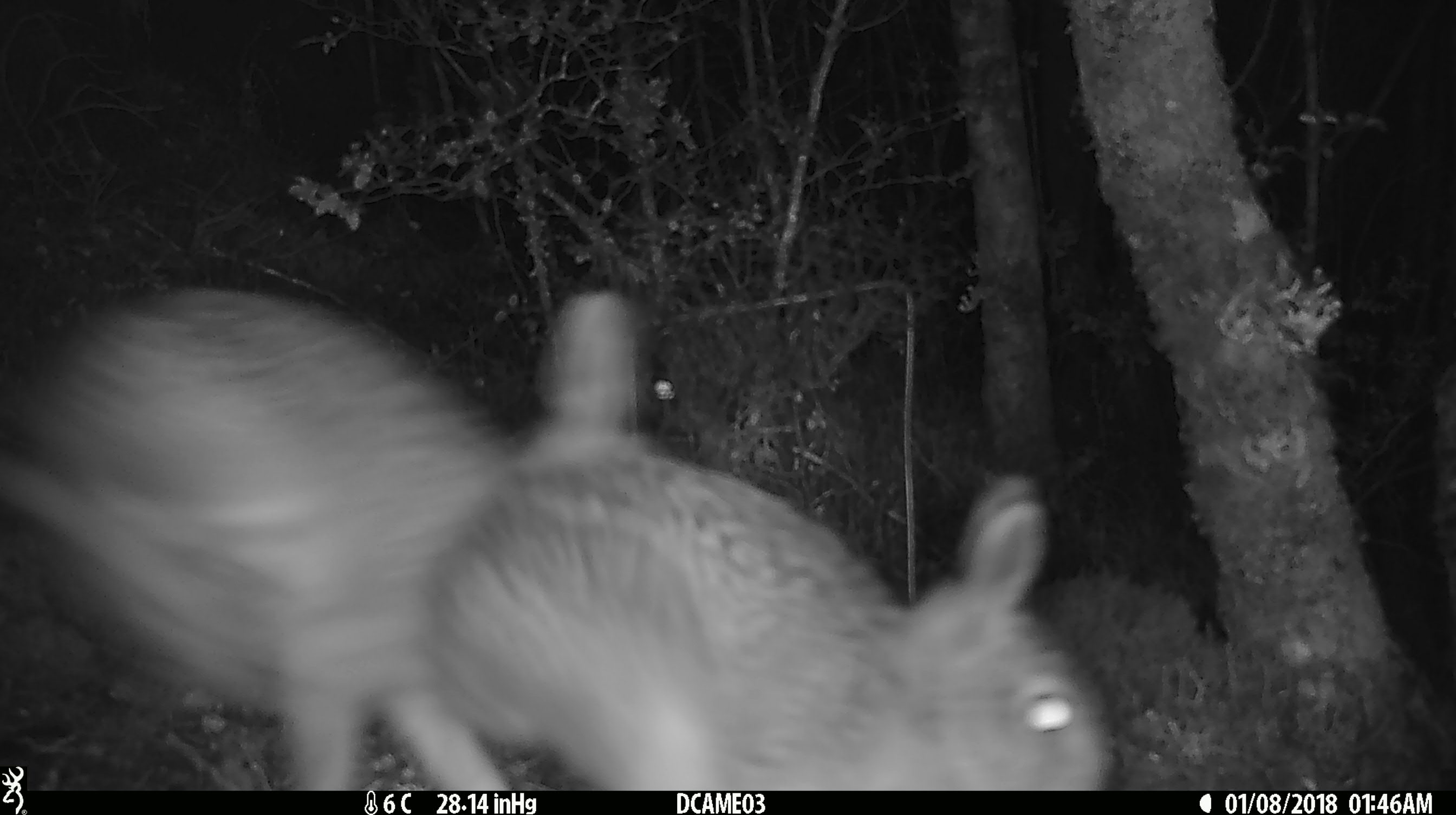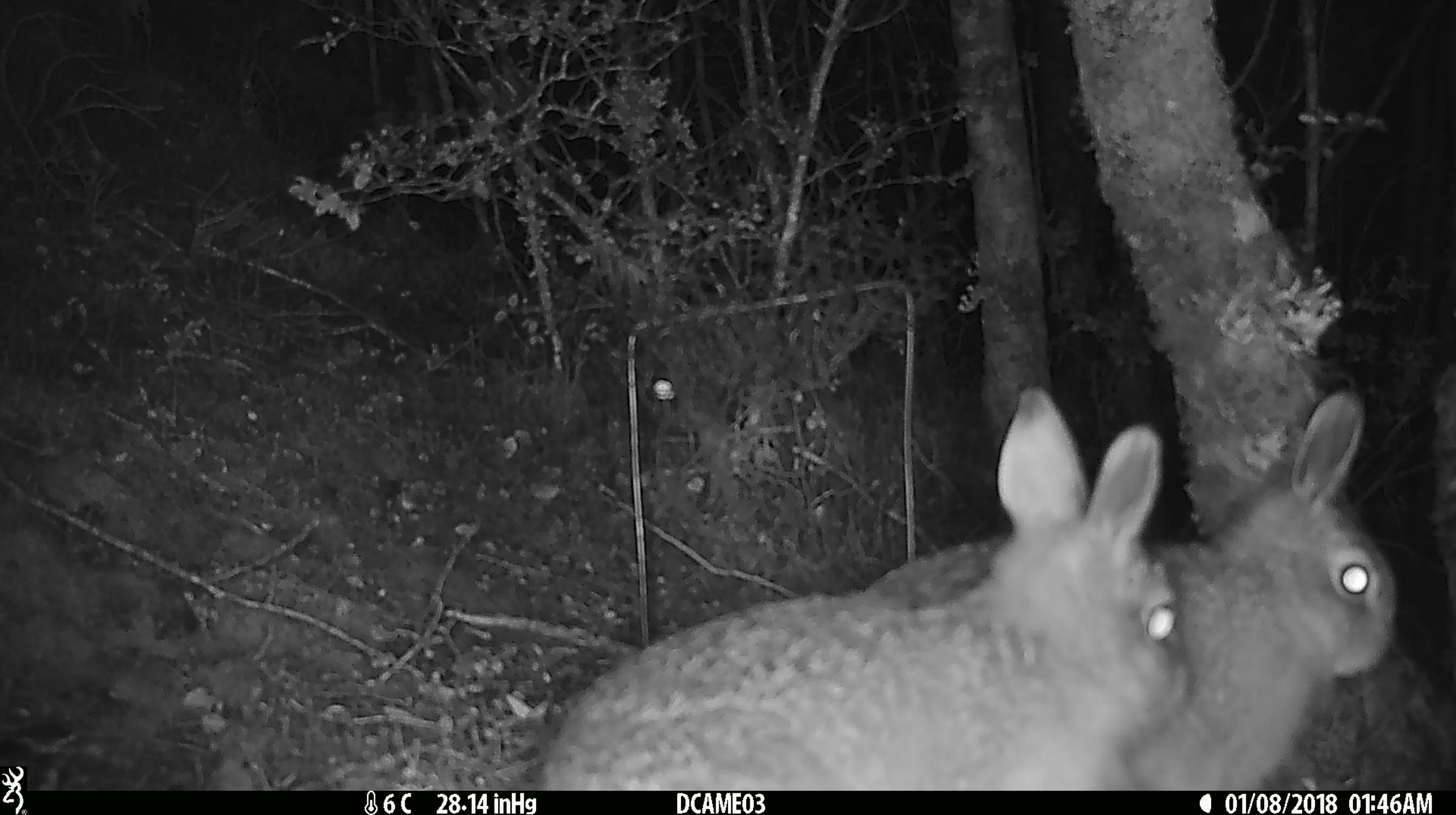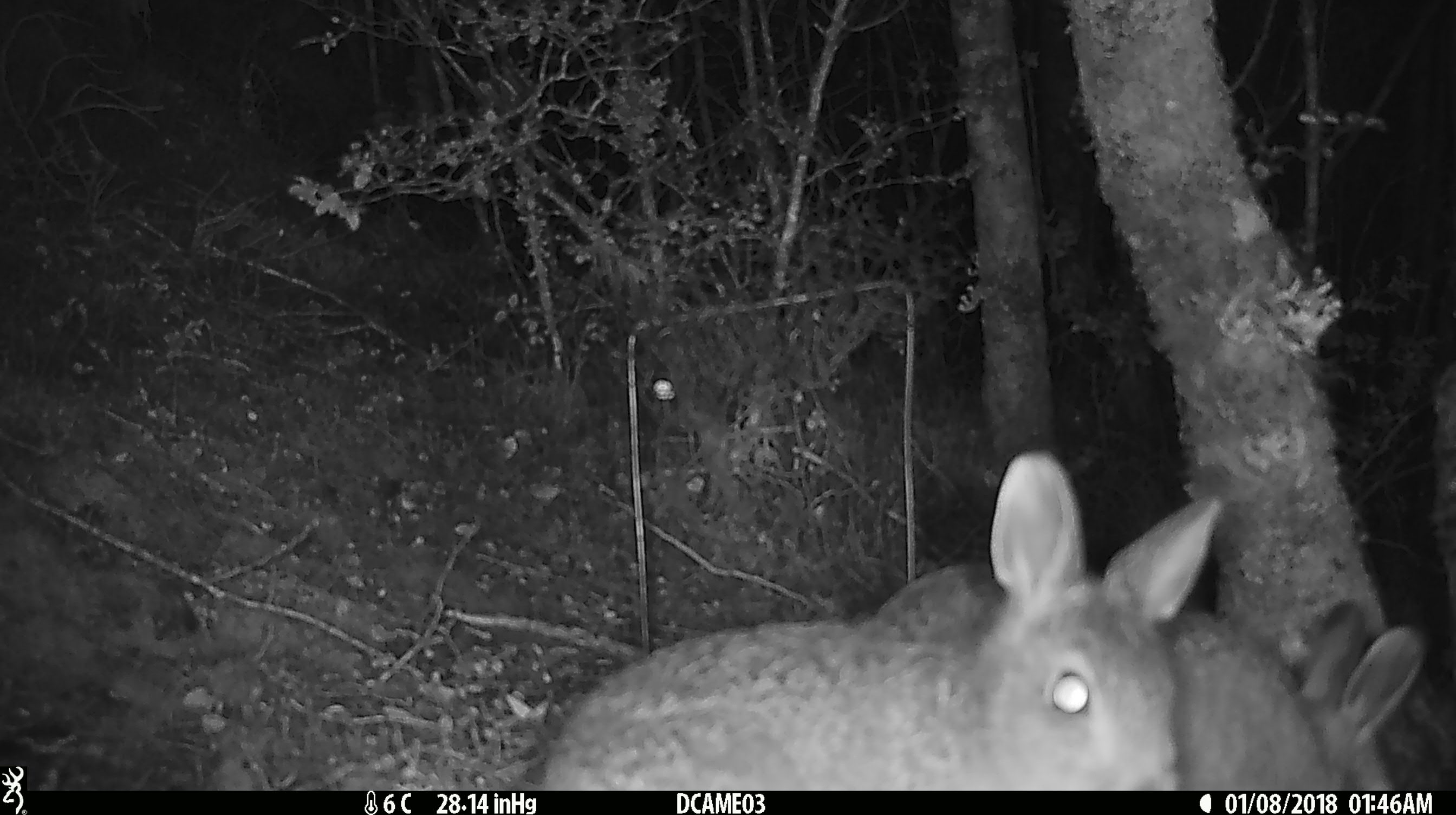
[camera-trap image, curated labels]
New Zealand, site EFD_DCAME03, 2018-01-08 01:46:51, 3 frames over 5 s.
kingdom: Animalia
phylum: Chordata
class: Mammalia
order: Lagomorpha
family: Leporidae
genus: Oryctolagus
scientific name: Oryctolagus cuniculus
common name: european rabbit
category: rabbit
Rabbit (european rabbit) (Oryctolagus cuniculus).